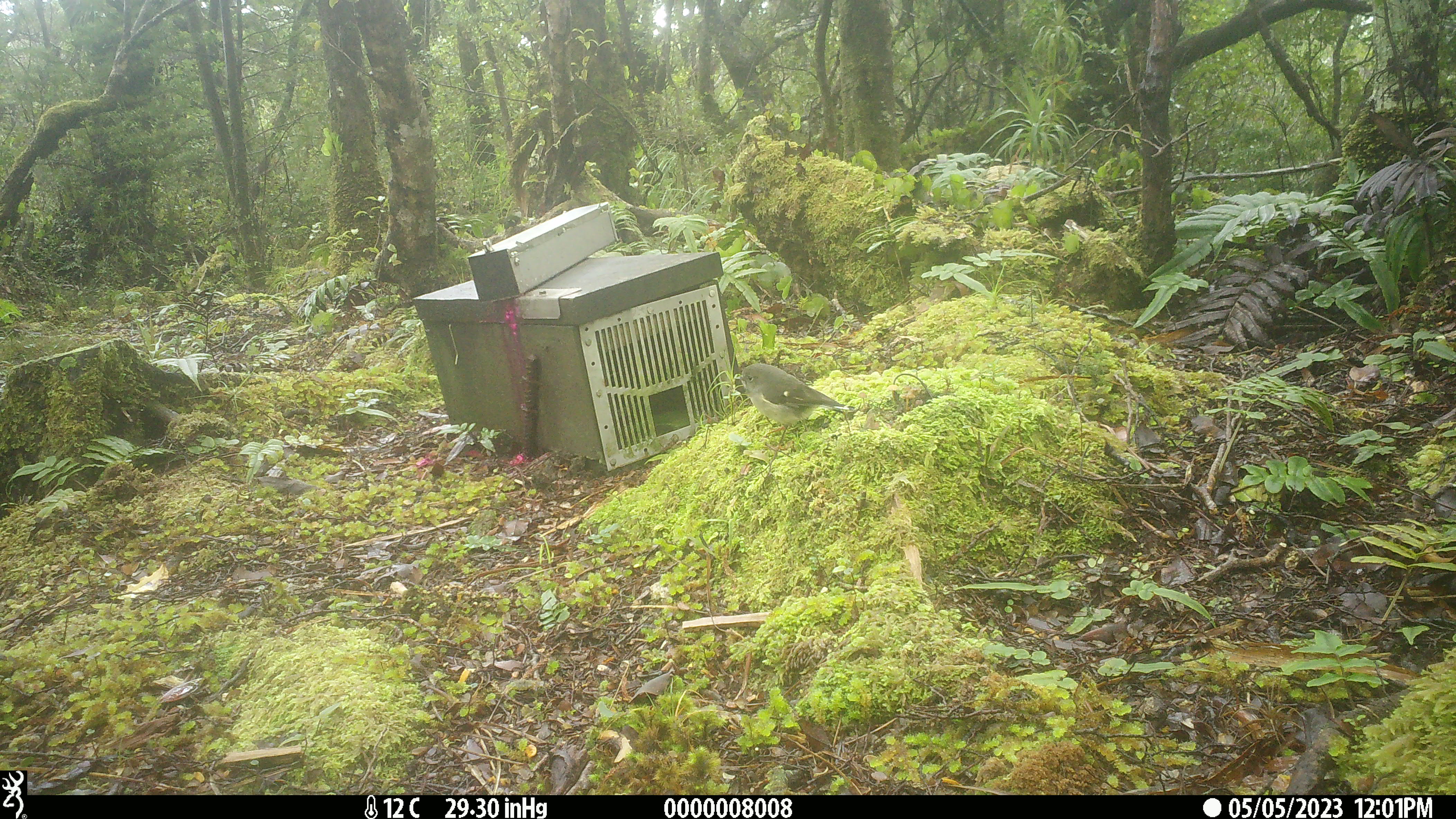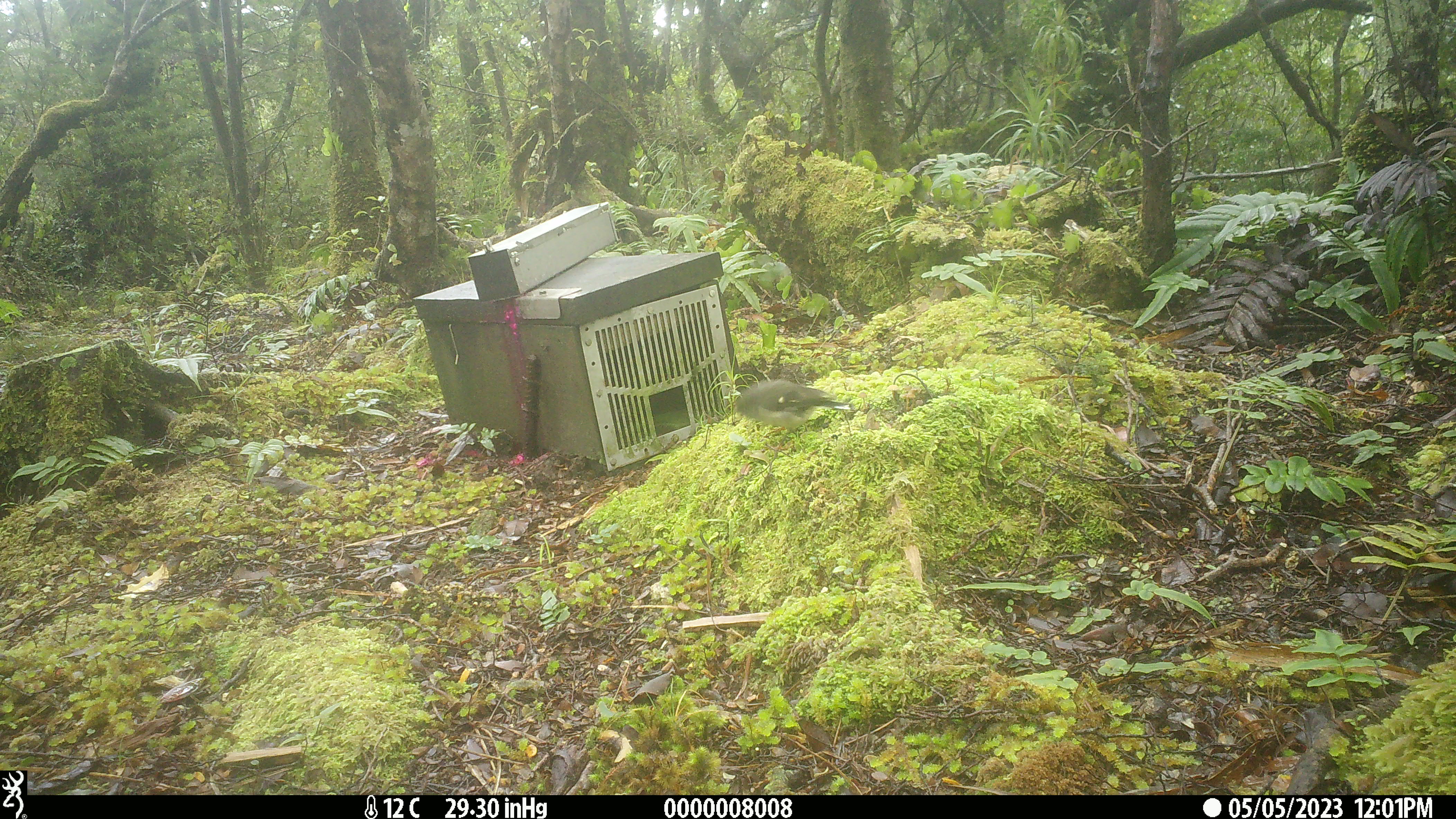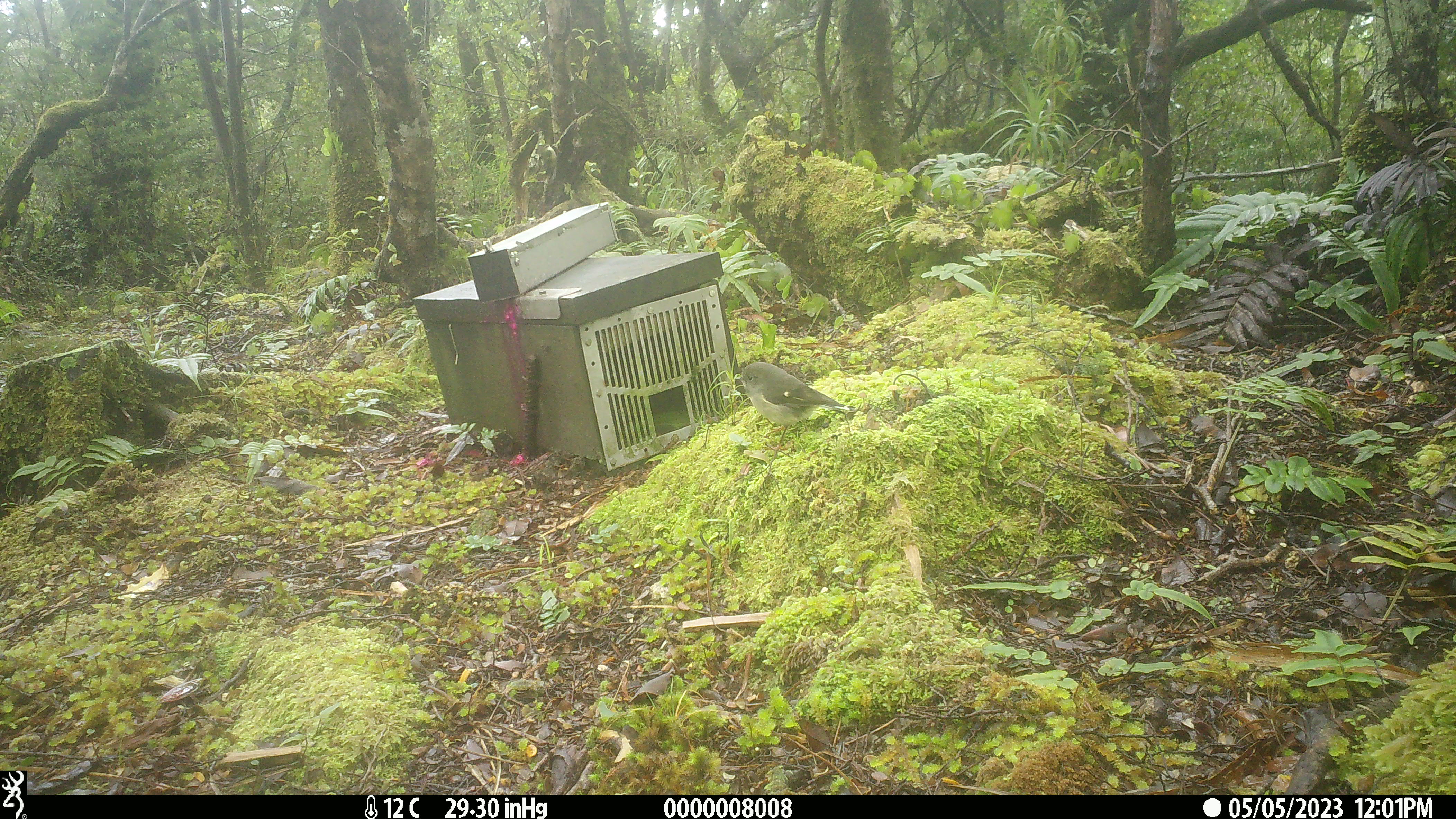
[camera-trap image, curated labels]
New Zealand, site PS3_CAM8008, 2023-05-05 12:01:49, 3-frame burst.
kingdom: Animalia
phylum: Chordata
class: Aves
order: Passeriformes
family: Petroicidae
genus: Petroica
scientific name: Petroica macrocephala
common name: tomtit